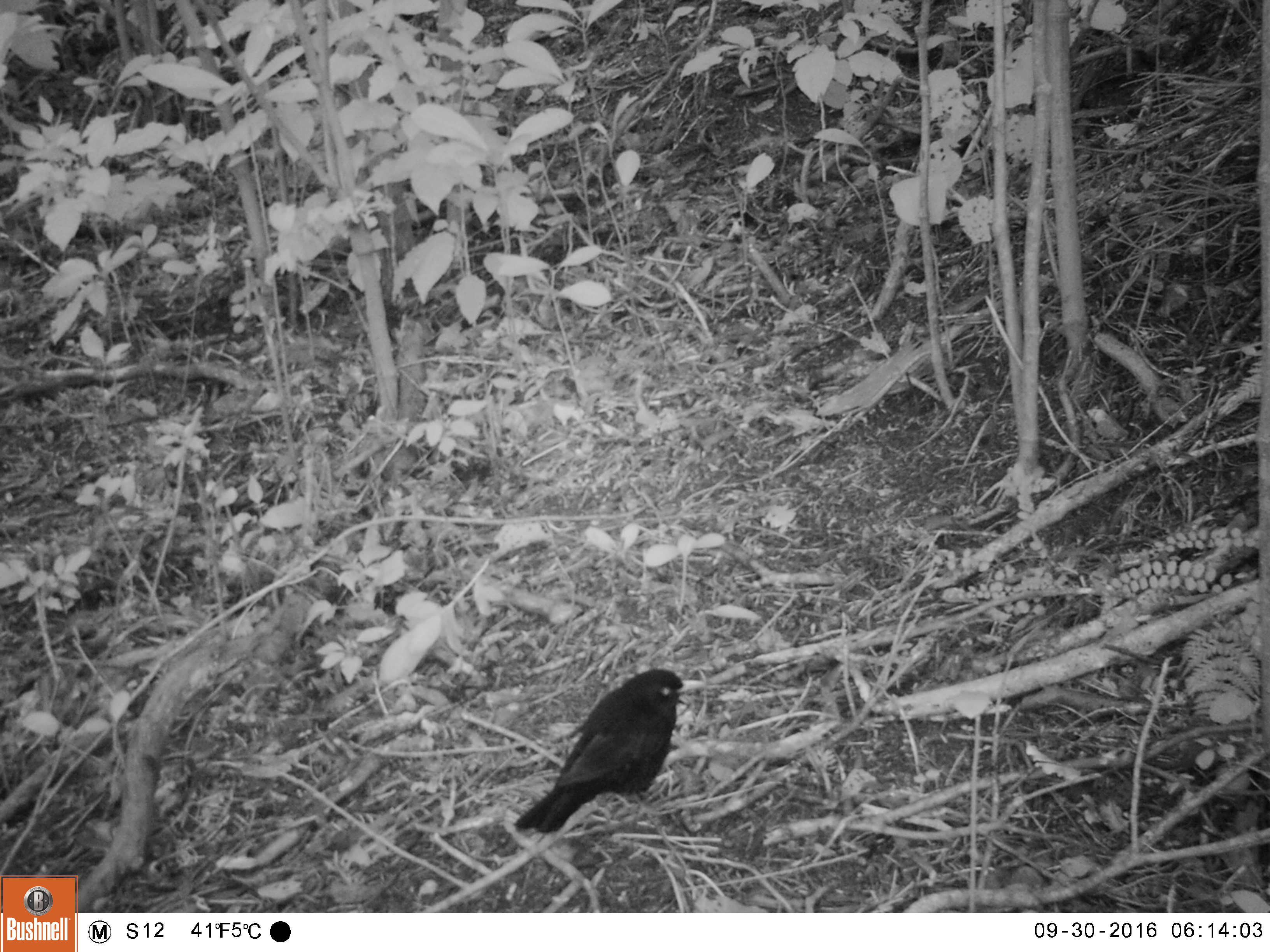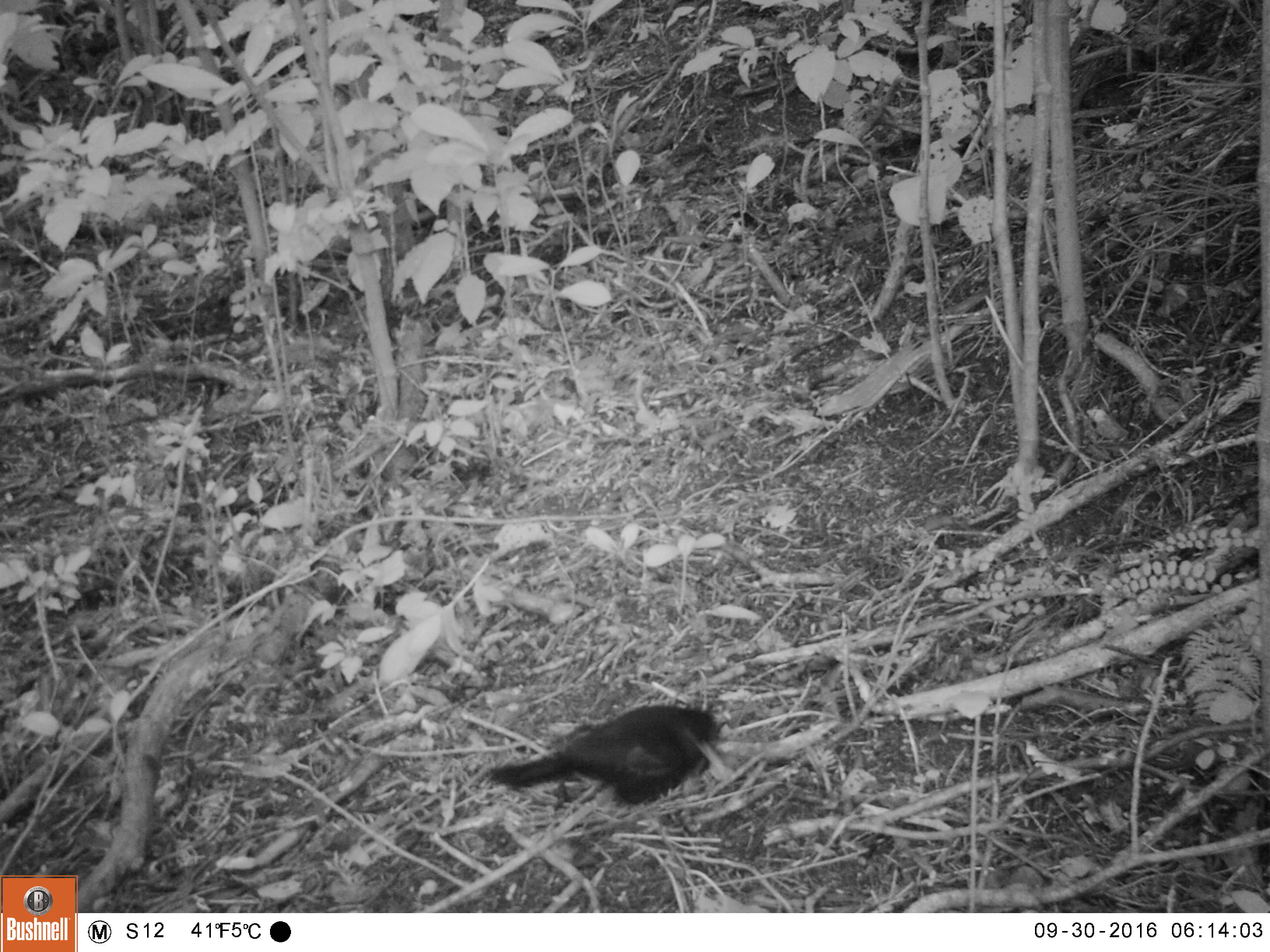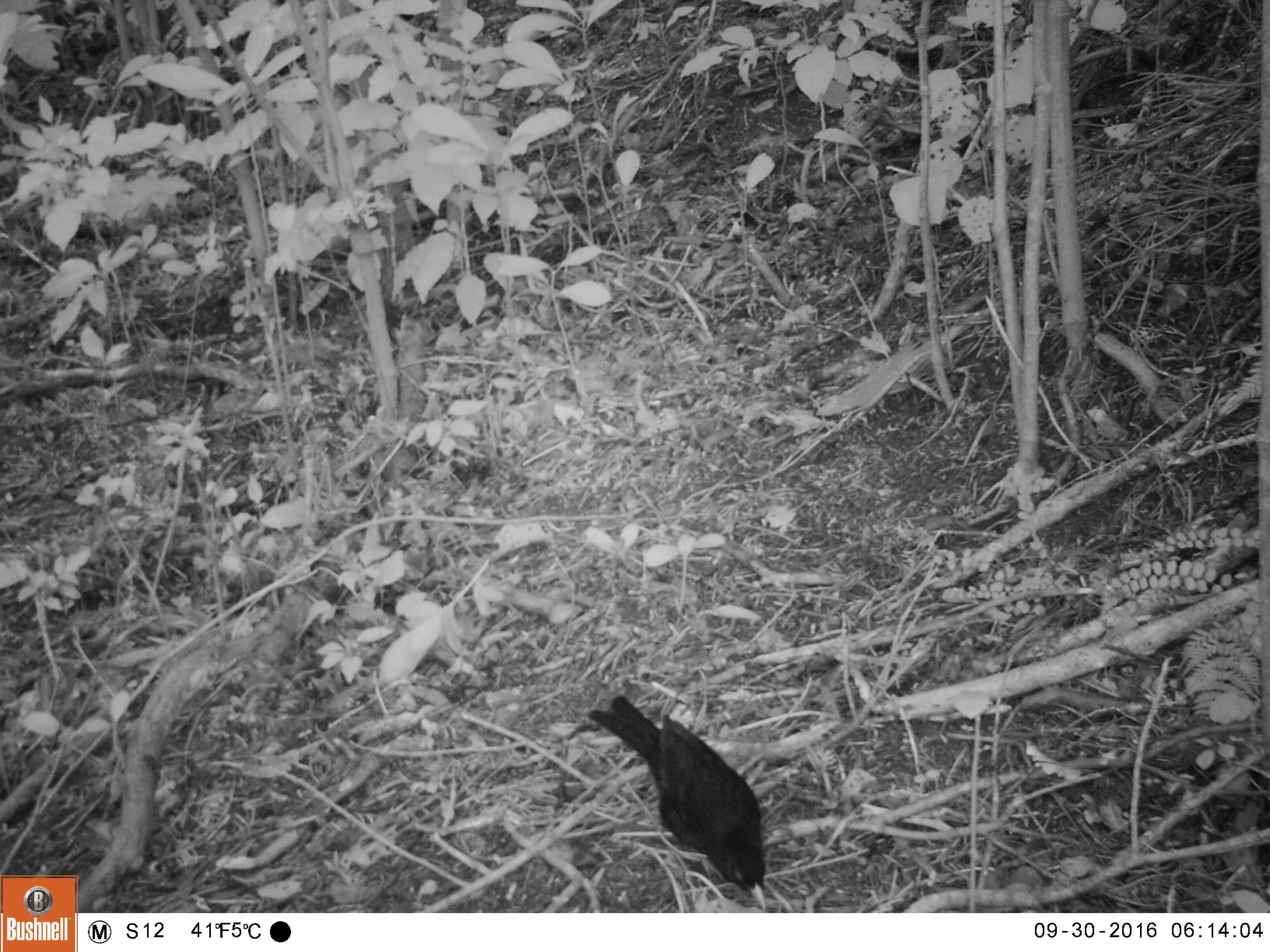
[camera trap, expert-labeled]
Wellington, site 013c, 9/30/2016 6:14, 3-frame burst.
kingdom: Animalia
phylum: Chordata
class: Aves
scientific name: Aves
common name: bird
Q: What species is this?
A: Bird (Aves).